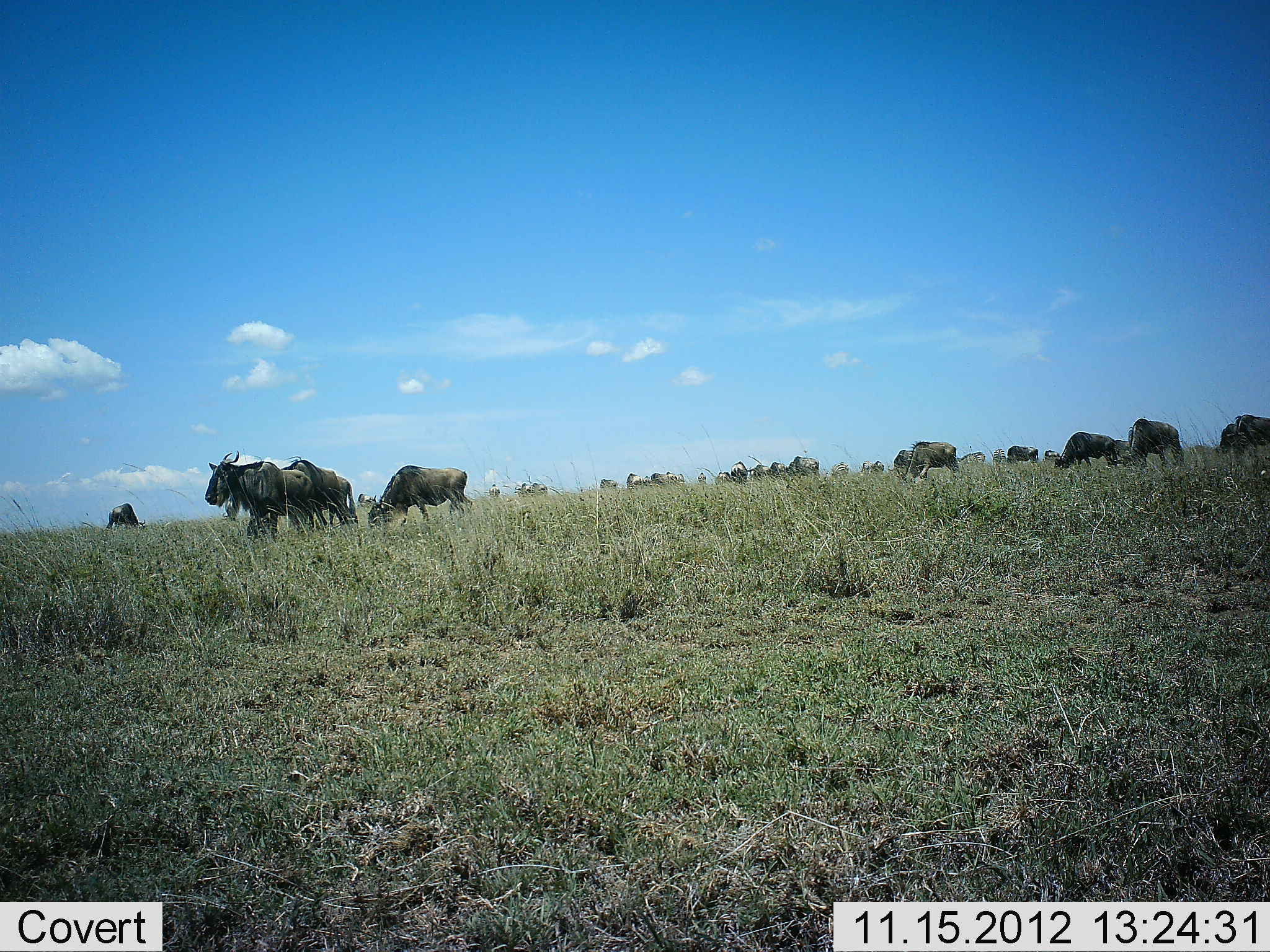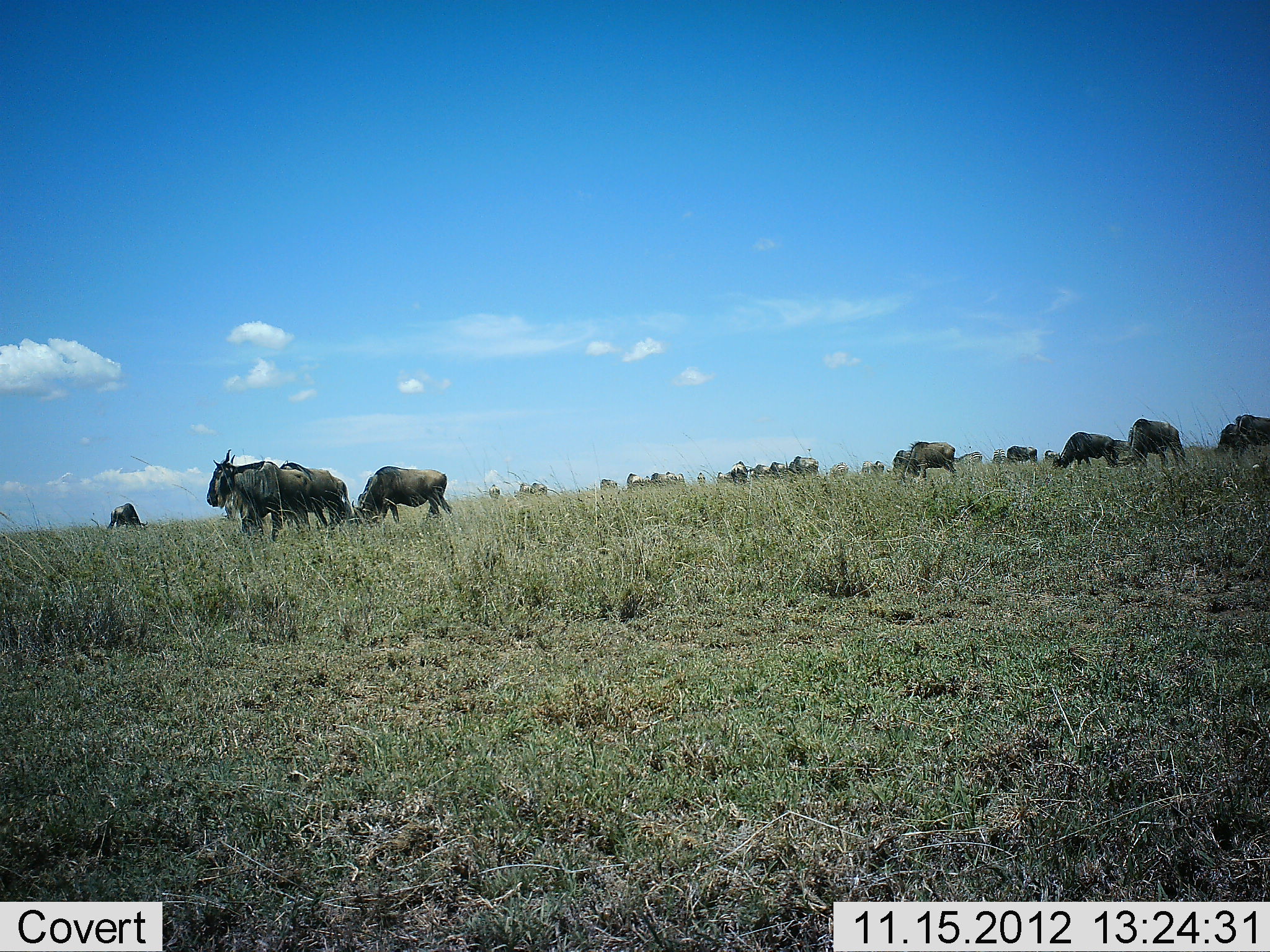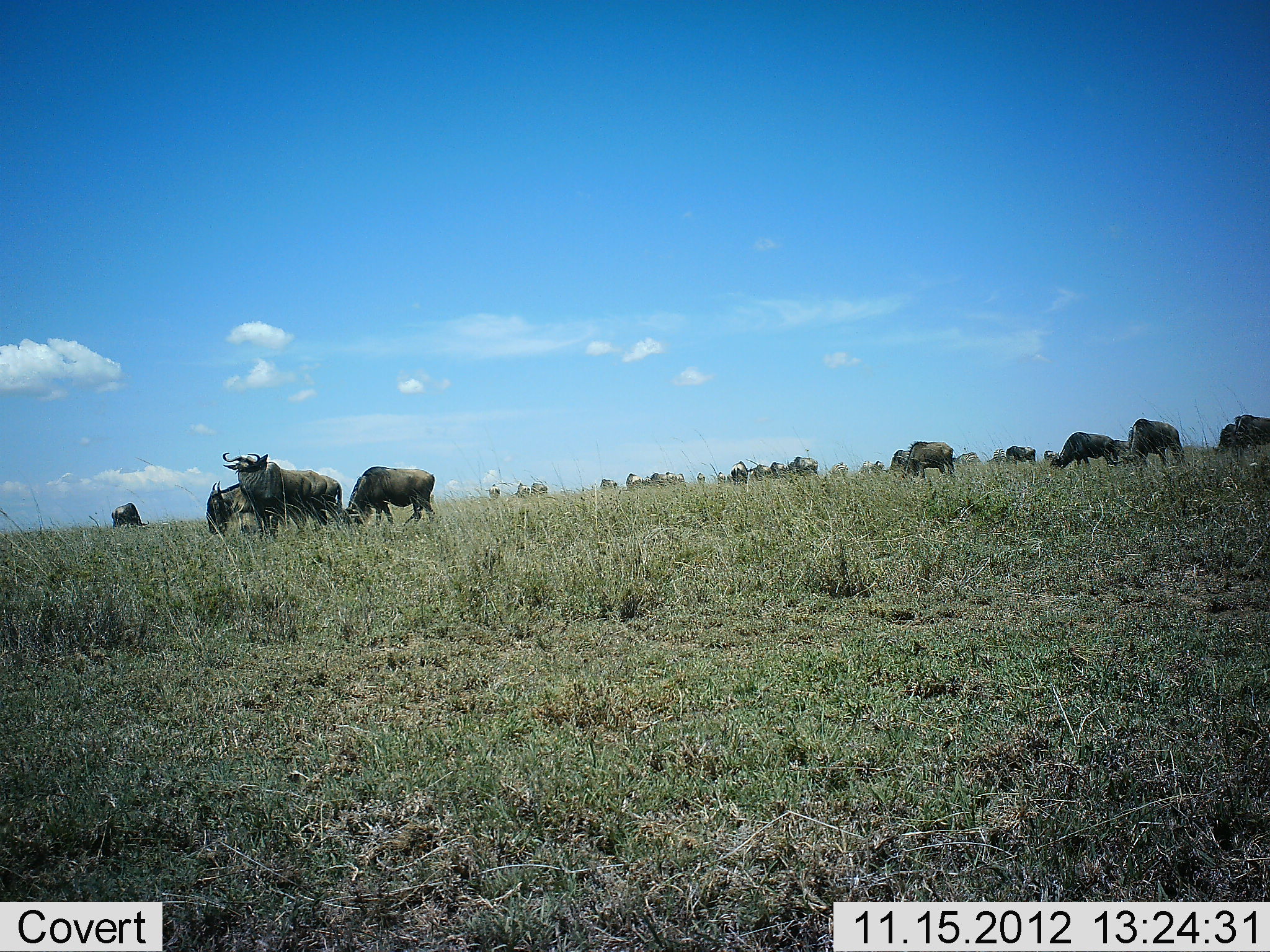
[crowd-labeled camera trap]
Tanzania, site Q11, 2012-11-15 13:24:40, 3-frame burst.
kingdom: Animalia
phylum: Chordata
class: Mammalia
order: Artiodactyla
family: Bovidae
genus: Connochaetes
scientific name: Connochaetes taurinus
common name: blue wildebeest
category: wildebeest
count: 11-50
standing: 70%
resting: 0%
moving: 60%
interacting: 0%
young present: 0%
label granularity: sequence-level